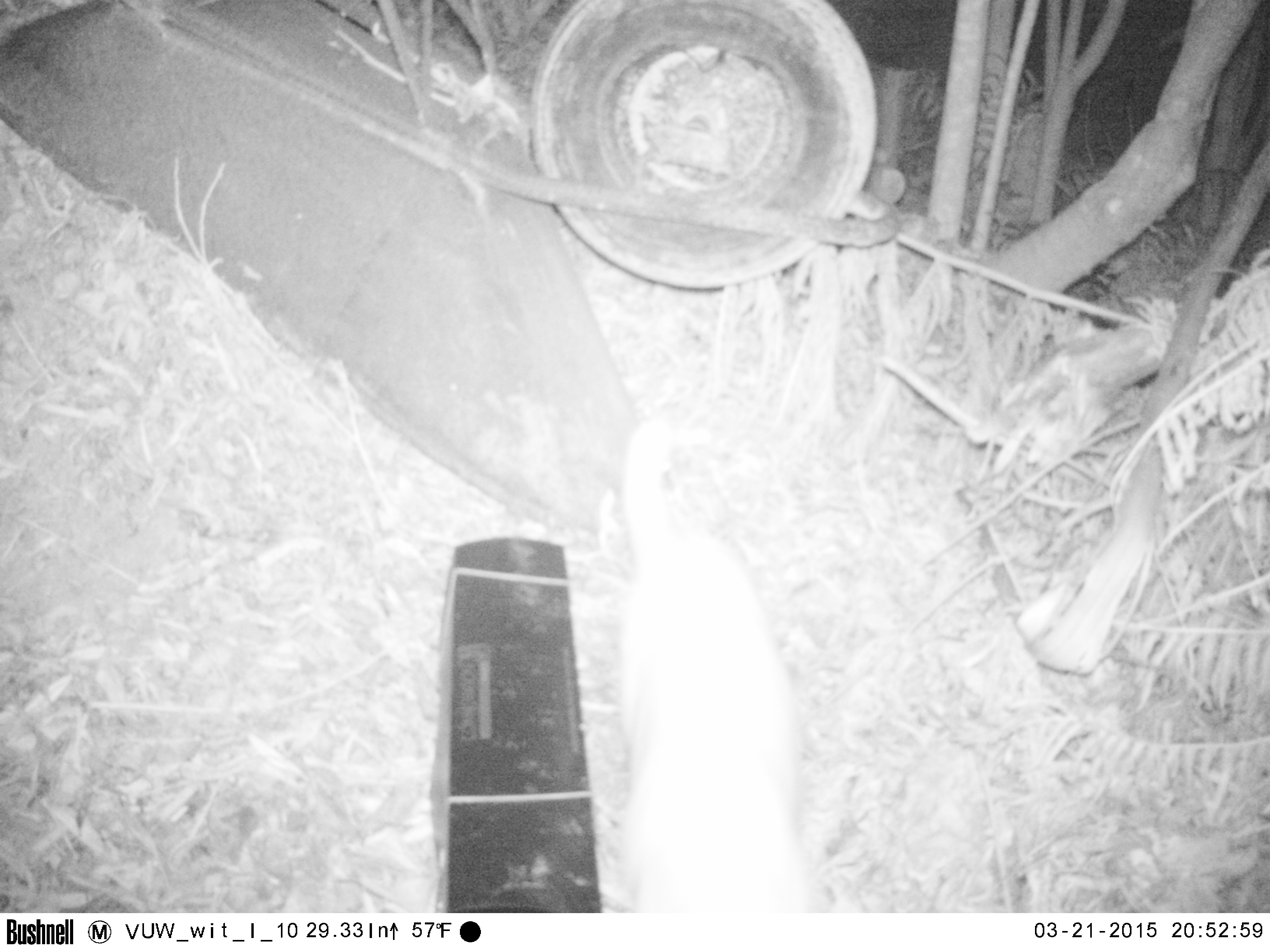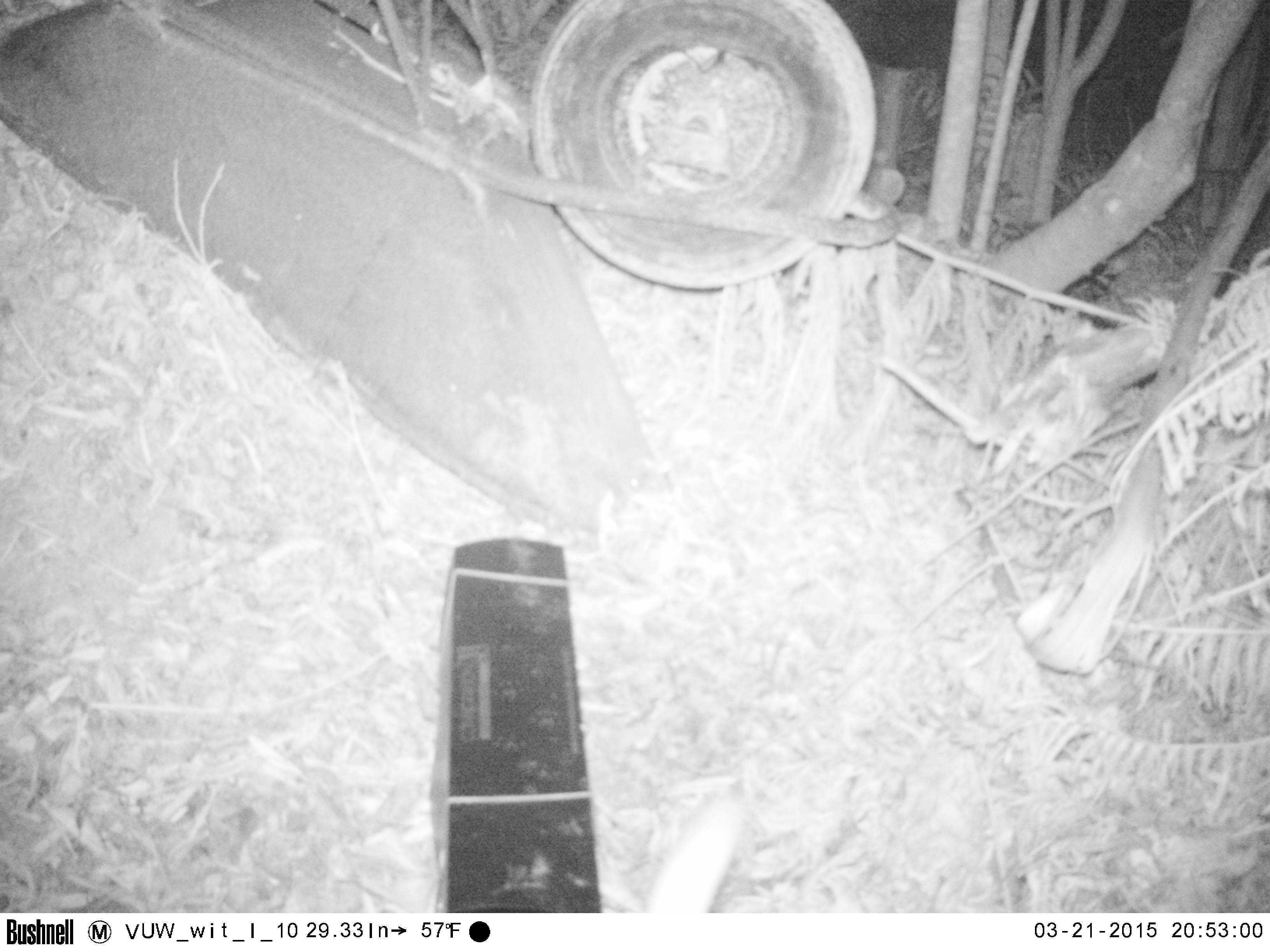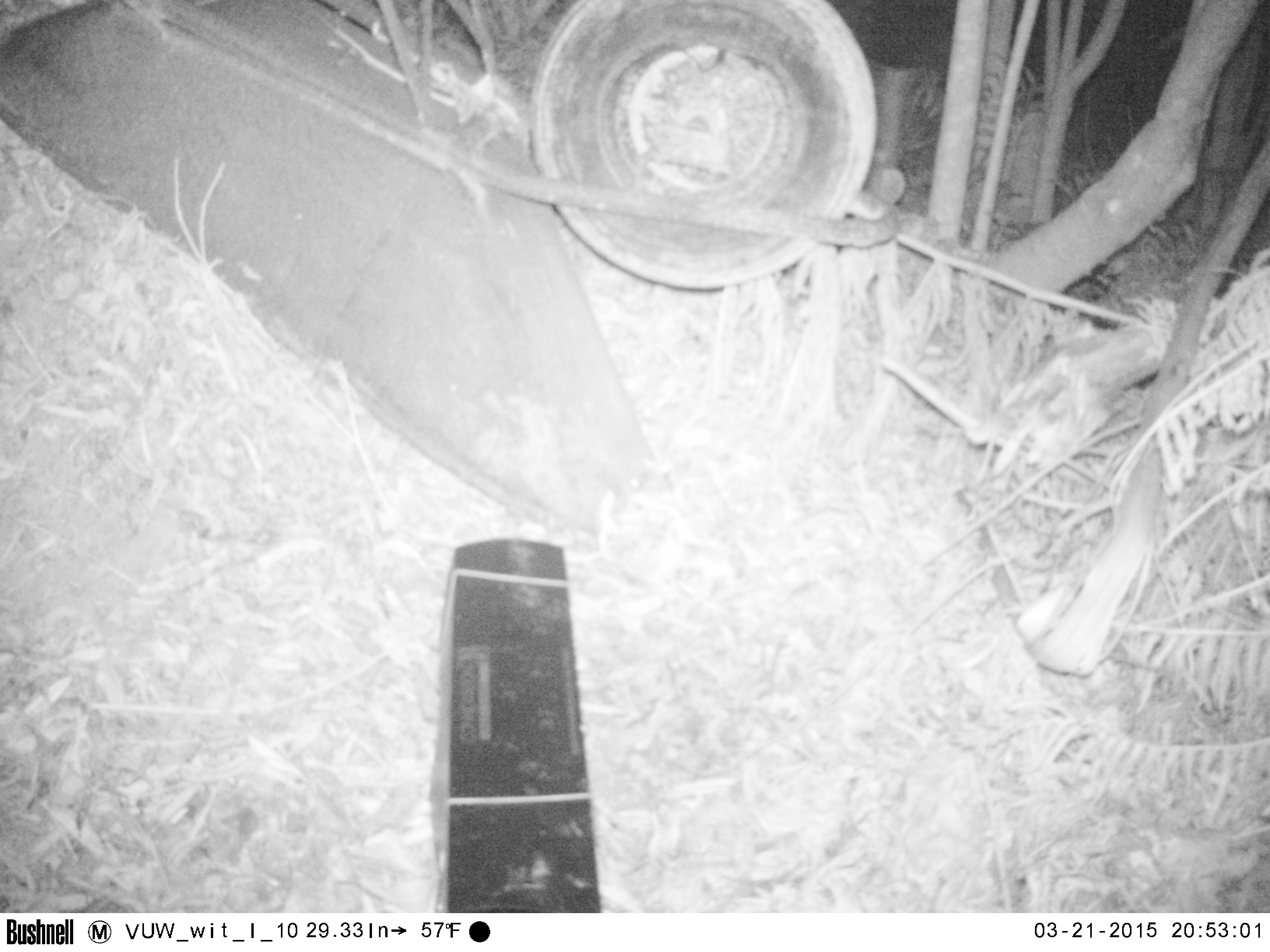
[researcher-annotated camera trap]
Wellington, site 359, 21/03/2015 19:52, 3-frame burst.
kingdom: Animalia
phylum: Chordata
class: Mammalia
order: Carnivora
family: Felidae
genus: Felis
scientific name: Felis catus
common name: cat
Cat (Felis catus).